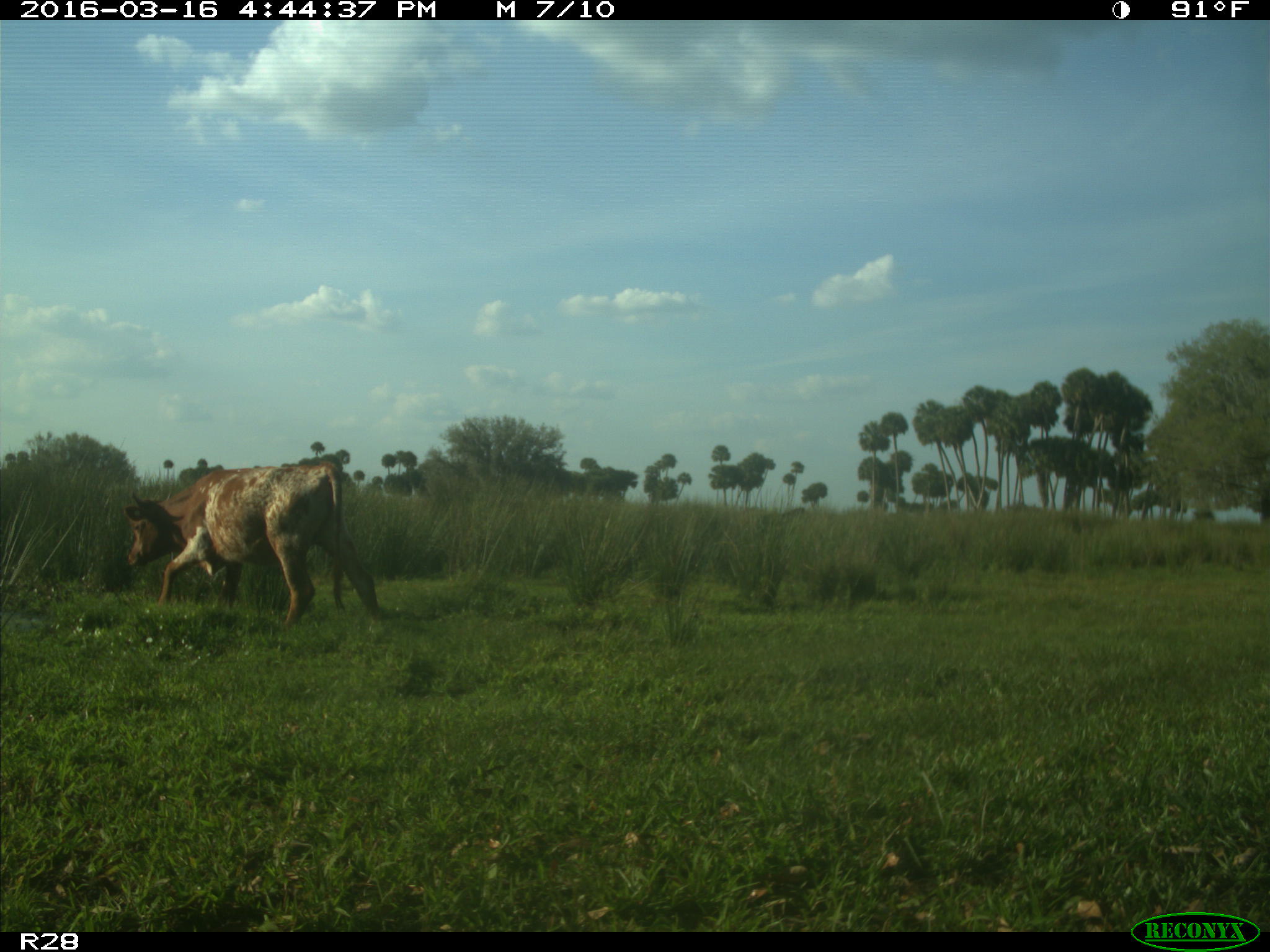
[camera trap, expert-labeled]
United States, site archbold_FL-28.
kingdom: Animalia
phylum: Chordata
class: Mammalia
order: Artiodactyla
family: Bovidae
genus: Bos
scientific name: Bos taurus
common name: domestic cow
Bos taurus (domestic cow).